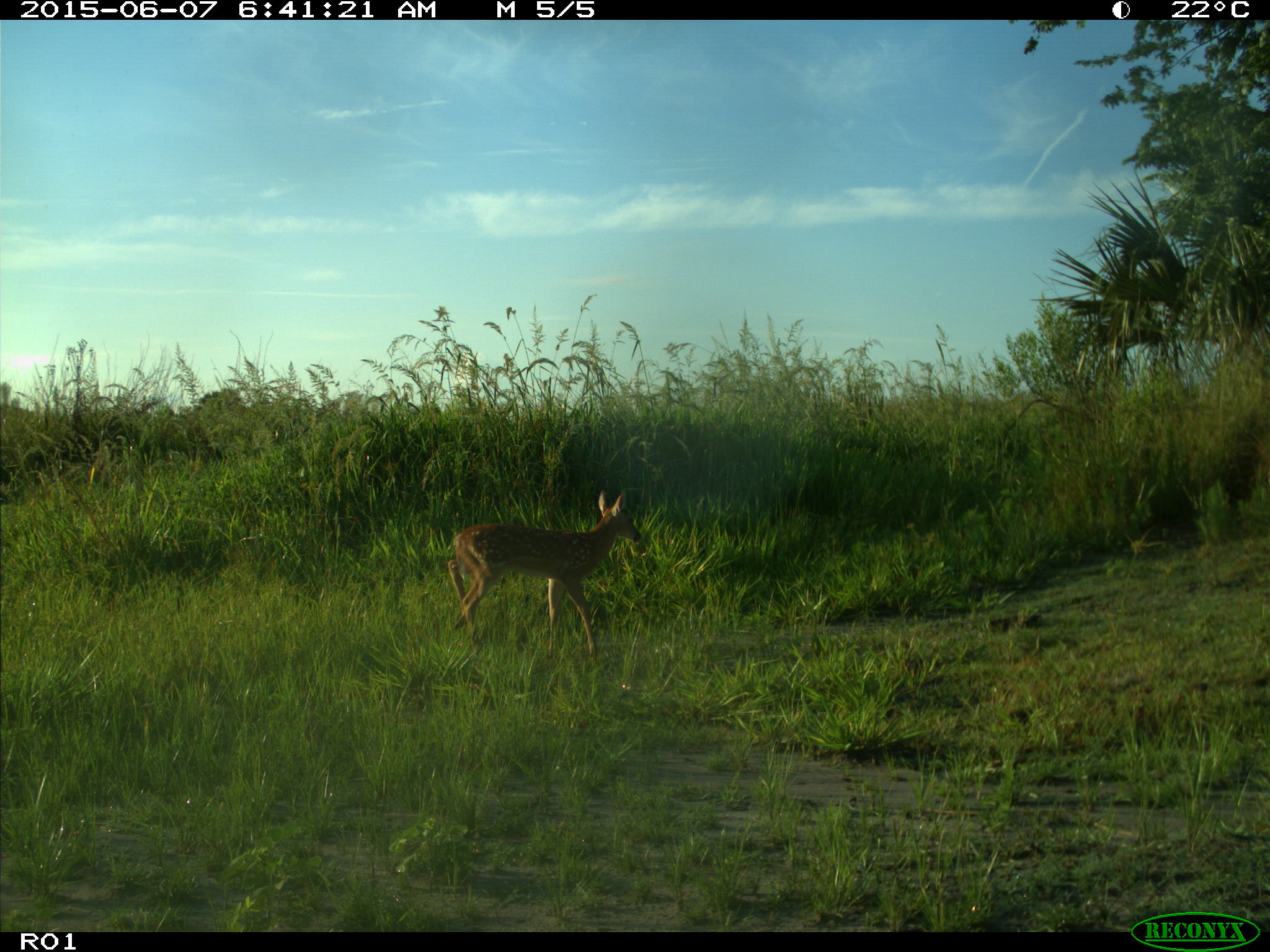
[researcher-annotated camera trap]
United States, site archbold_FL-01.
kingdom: Animalia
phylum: Chordata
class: Mammalia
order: Artiodactyla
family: Cervidae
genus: Odocoileus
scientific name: Odocoileus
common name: deer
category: unidentified deer